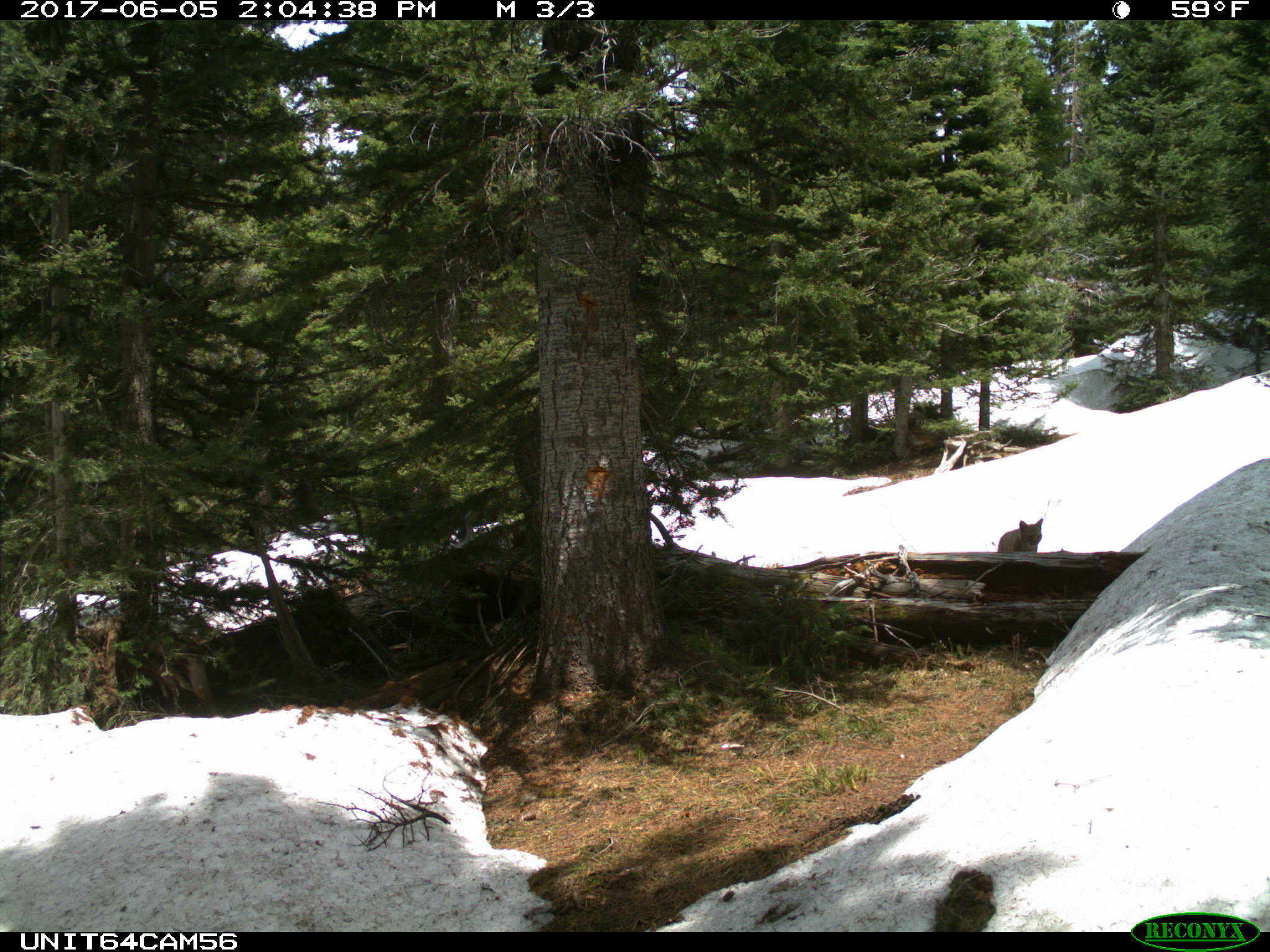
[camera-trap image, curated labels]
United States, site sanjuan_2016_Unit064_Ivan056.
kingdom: Animalia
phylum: Chordata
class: Mammalia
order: Carnivora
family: Felidae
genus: Lynx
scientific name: Lynx rufus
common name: bobcat